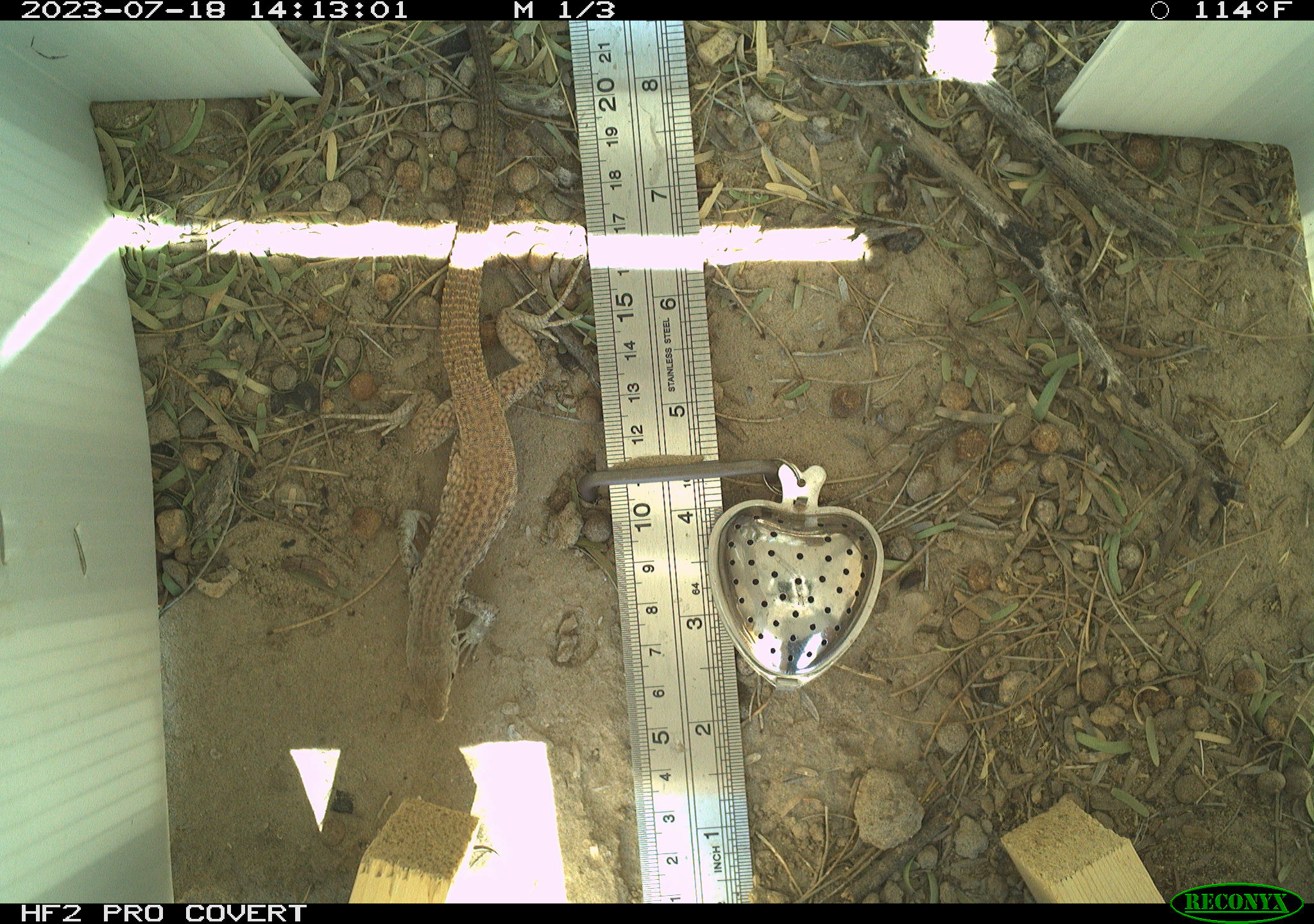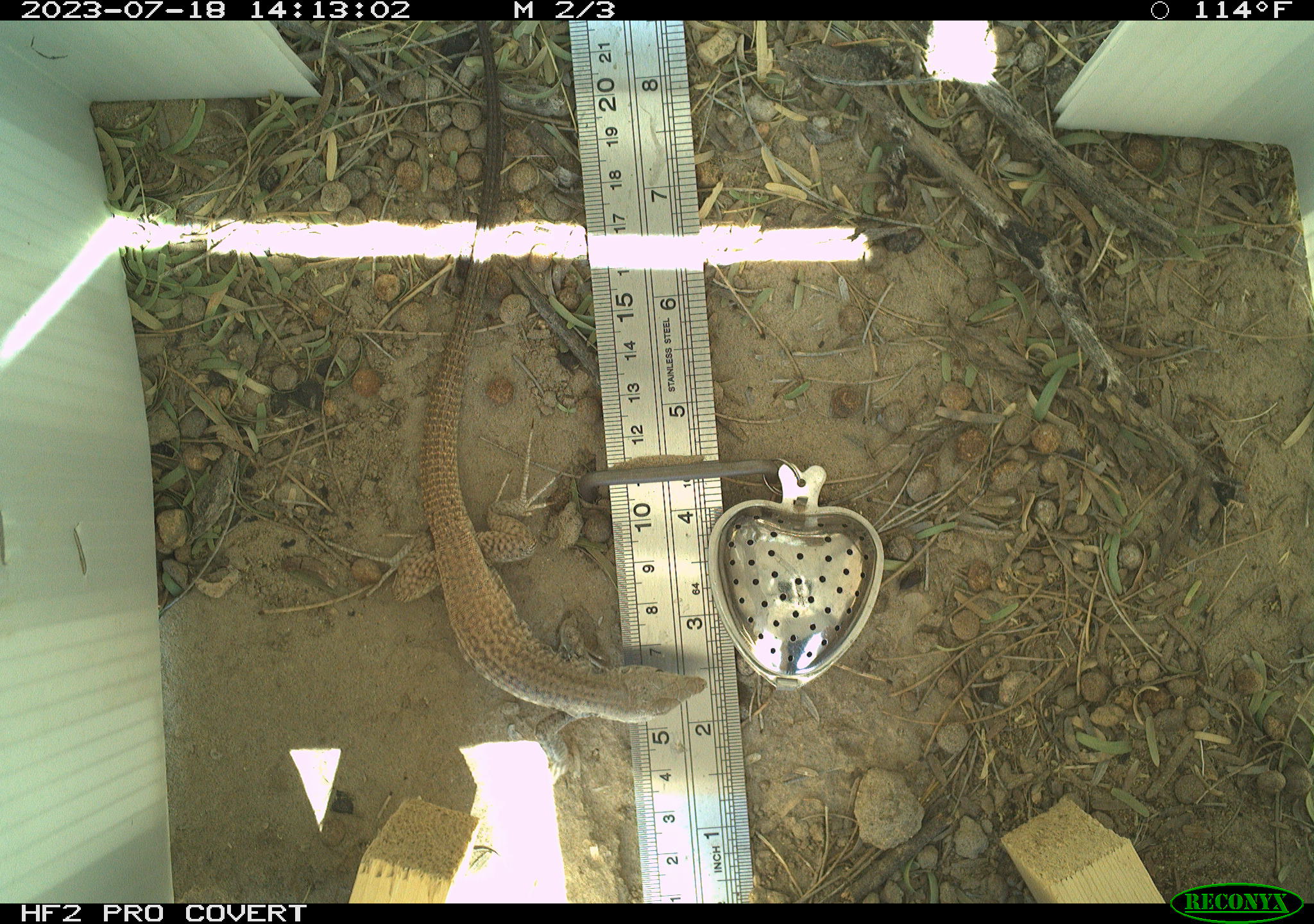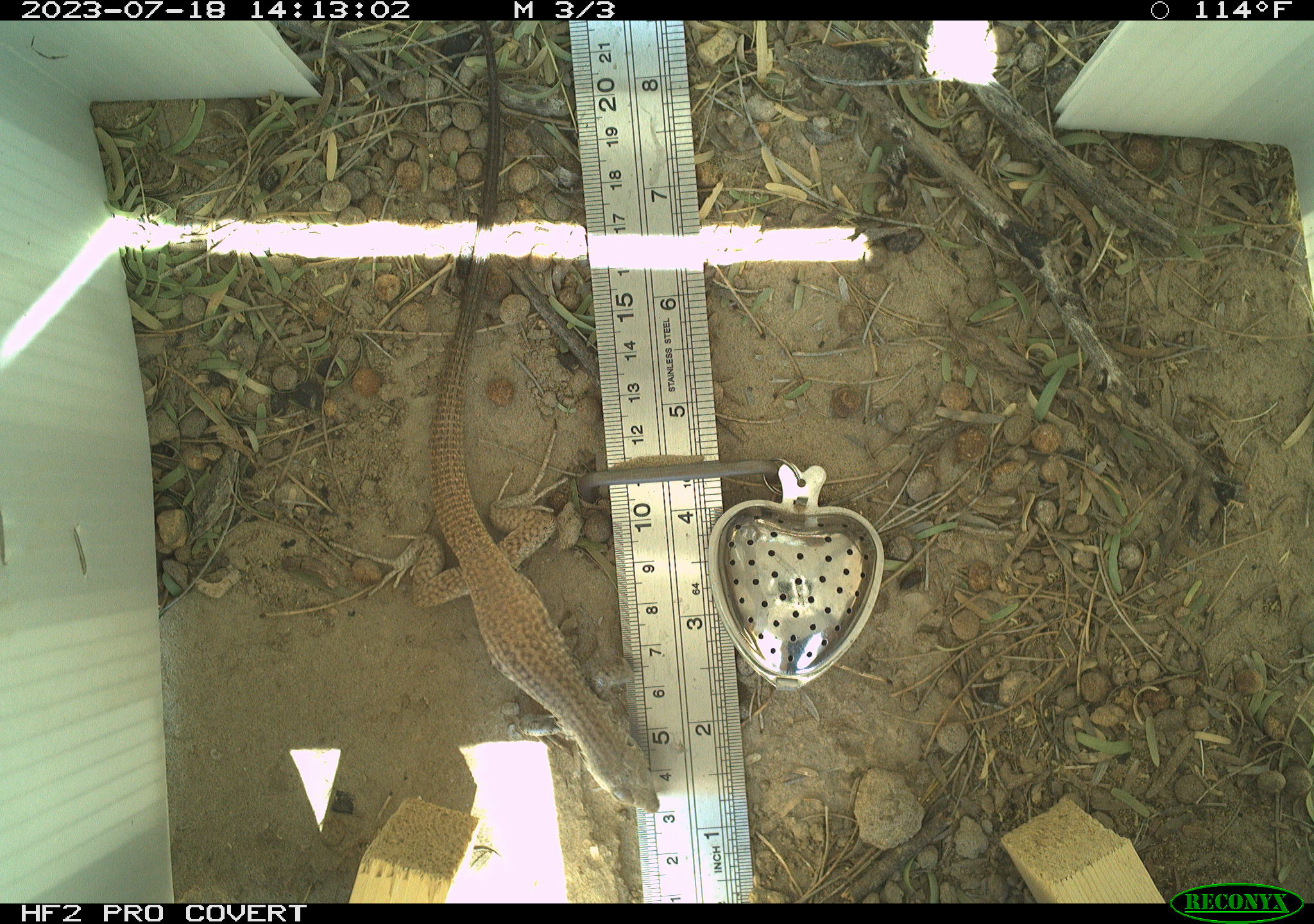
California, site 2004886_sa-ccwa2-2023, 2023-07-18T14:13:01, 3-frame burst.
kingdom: Animalia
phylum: Chordata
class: Reptilia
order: Squamata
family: Teiidae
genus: Aspidoscelis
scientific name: Aspidoscelis tigris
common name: western whiptail